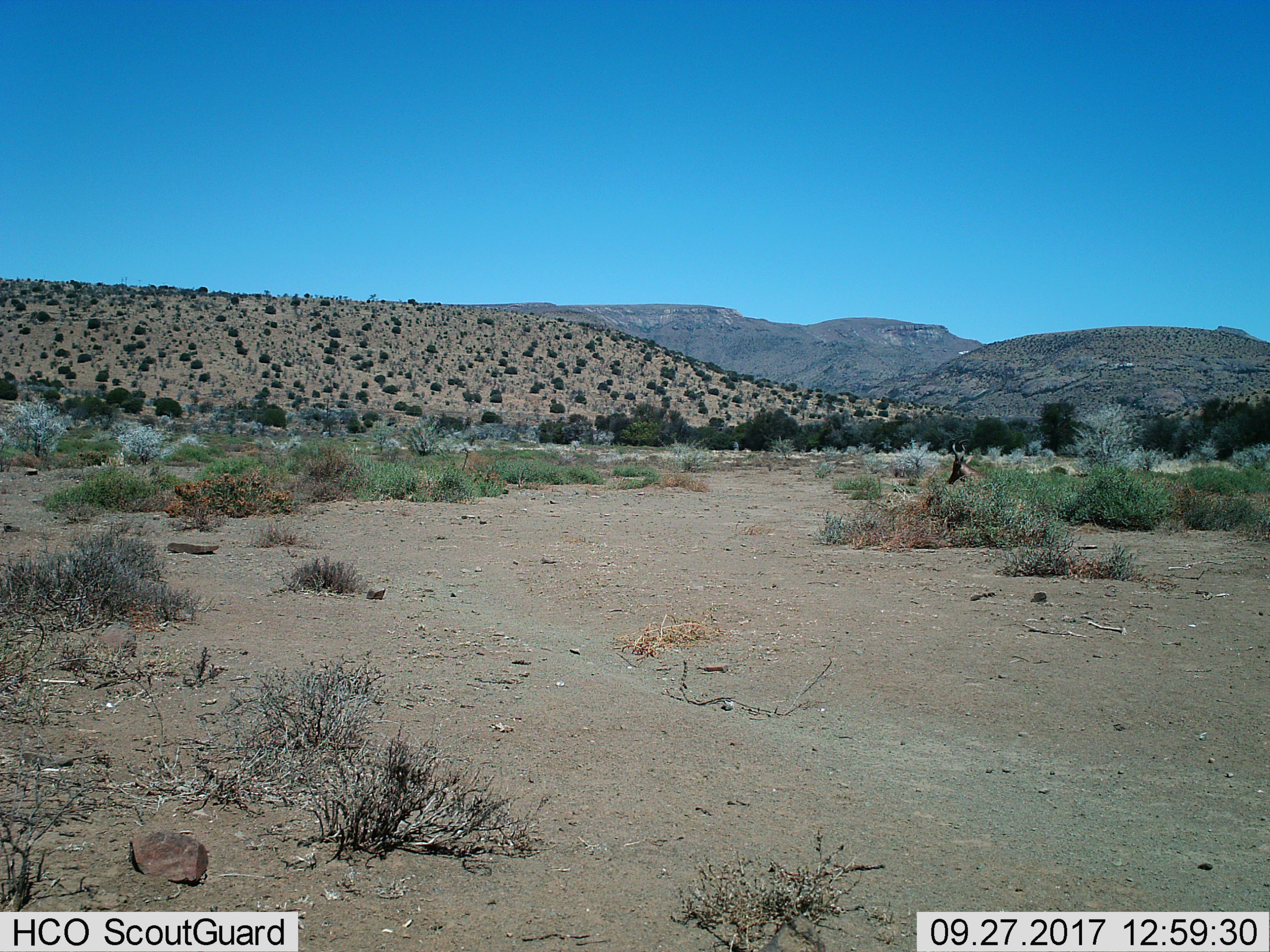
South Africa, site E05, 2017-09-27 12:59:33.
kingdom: Animalia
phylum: Chordata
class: Mammalia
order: Artiodactyla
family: Bovidae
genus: Alcelaphus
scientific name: Alcelaphus buselaphus caama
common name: red hartebeest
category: hartebeestred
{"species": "hartebeestred (red hartebeest) (Alcelaphus buselaphus caama)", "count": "1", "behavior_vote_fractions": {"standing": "0%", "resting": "100%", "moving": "0%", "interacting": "0%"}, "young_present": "0%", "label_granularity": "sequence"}